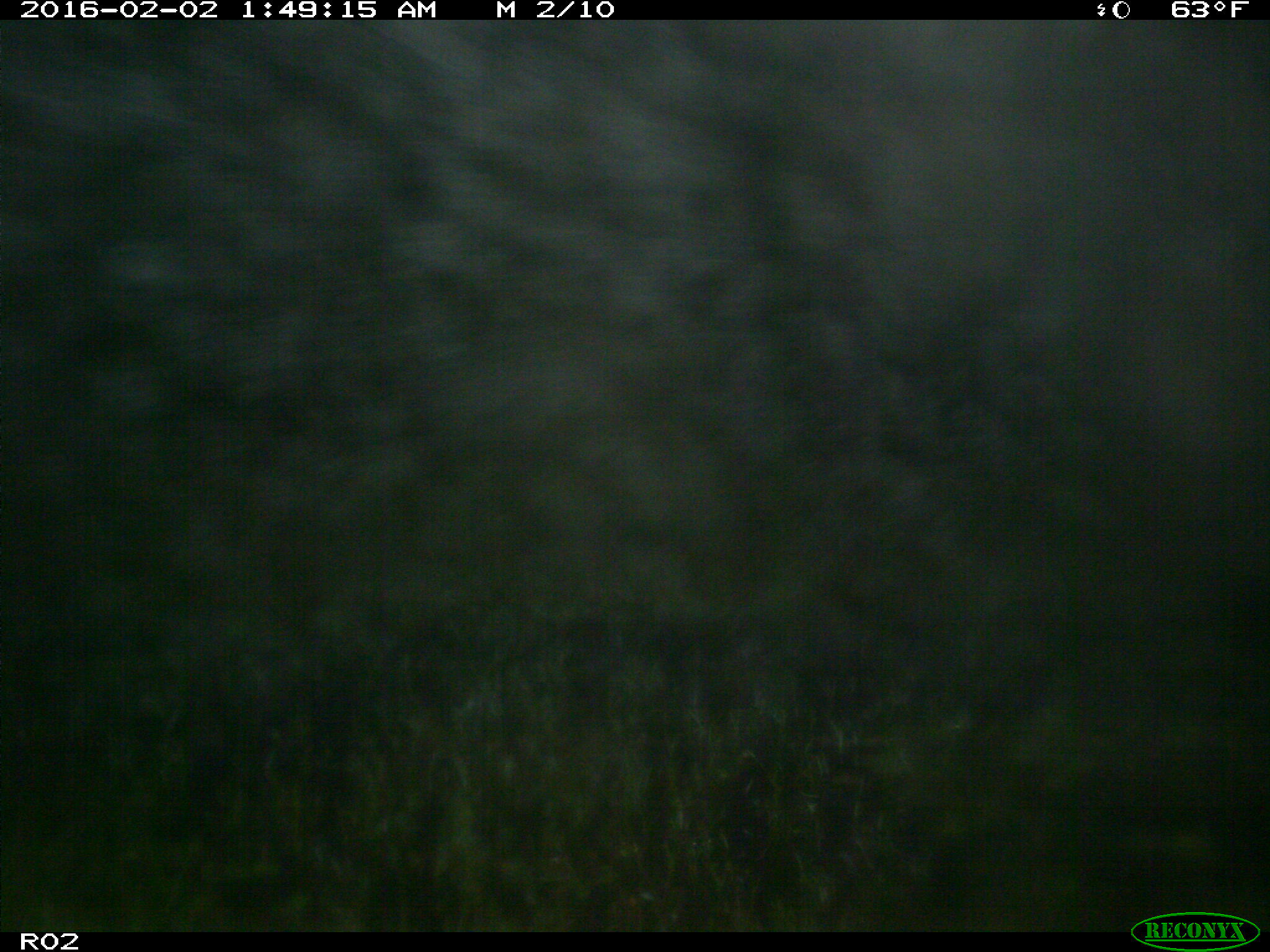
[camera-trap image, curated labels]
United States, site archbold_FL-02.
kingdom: Animalia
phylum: Chordata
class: Mammalia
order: Artiodactyla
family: Bovidae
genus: Bos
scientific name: Bos taurus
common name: domestic cow